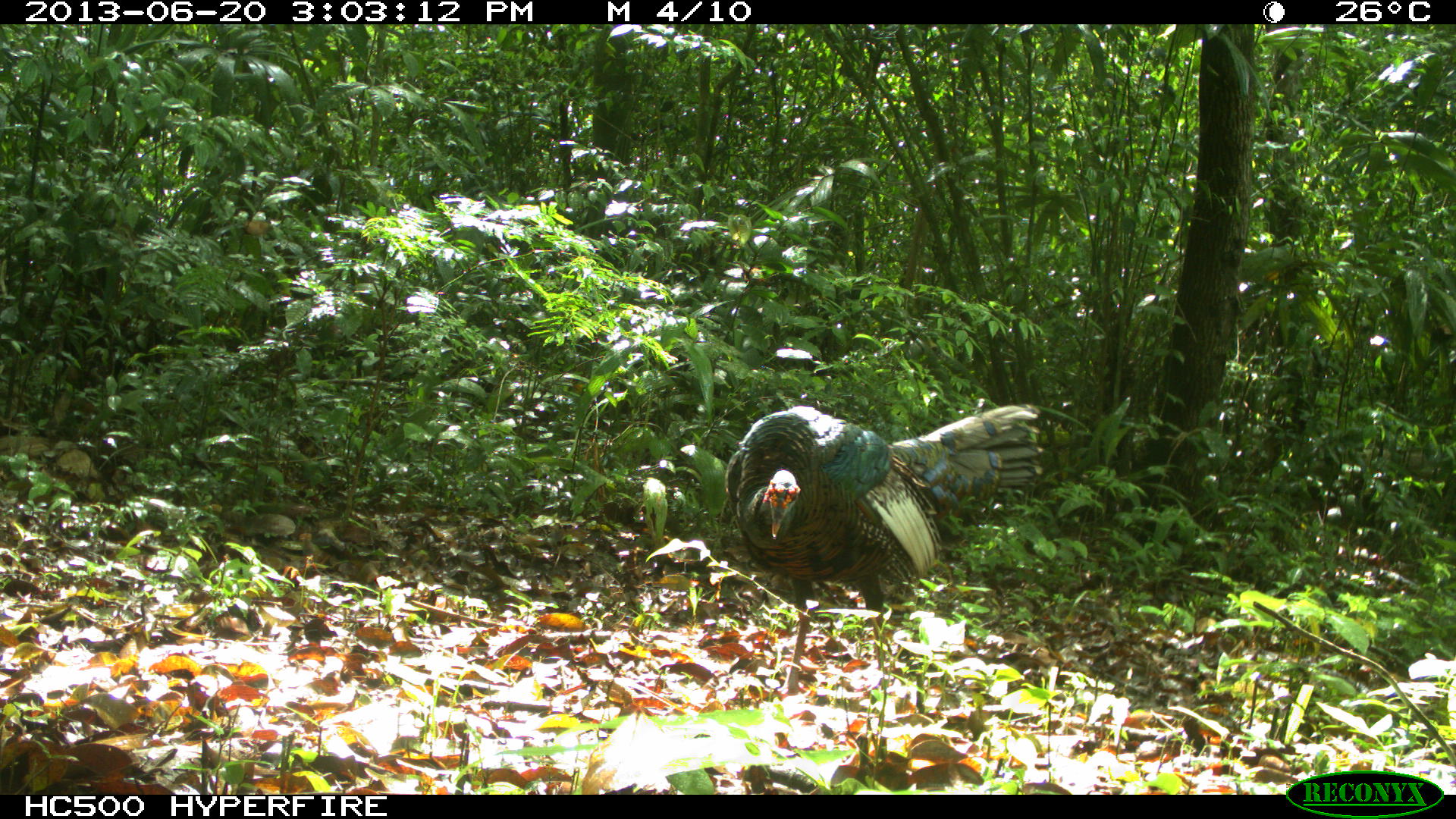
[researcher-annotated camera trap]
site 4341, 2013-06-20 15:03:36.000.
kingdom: Animalia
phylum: Chordata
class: Aves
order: Galliformes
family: Phasianidae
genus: Meleagris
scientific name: Meleagris ocellata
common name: ocellated turkey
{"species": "Meleagris ocellata (ocellated turkey)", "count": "1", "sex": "male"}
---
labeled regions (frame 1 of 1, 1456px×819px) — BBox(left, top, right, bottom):
meleagris ocellata: BBox(719, 398, 1042, 696)